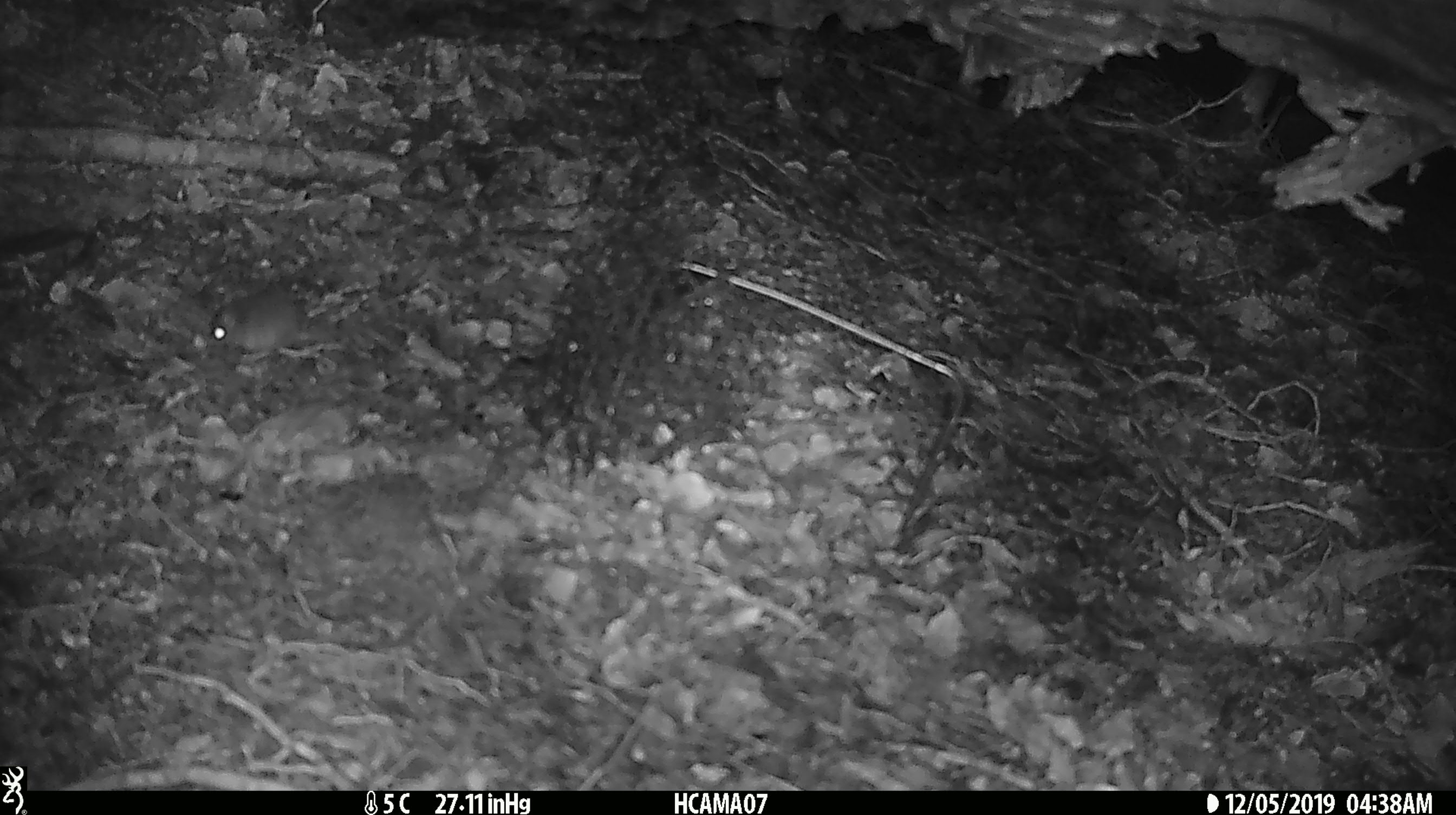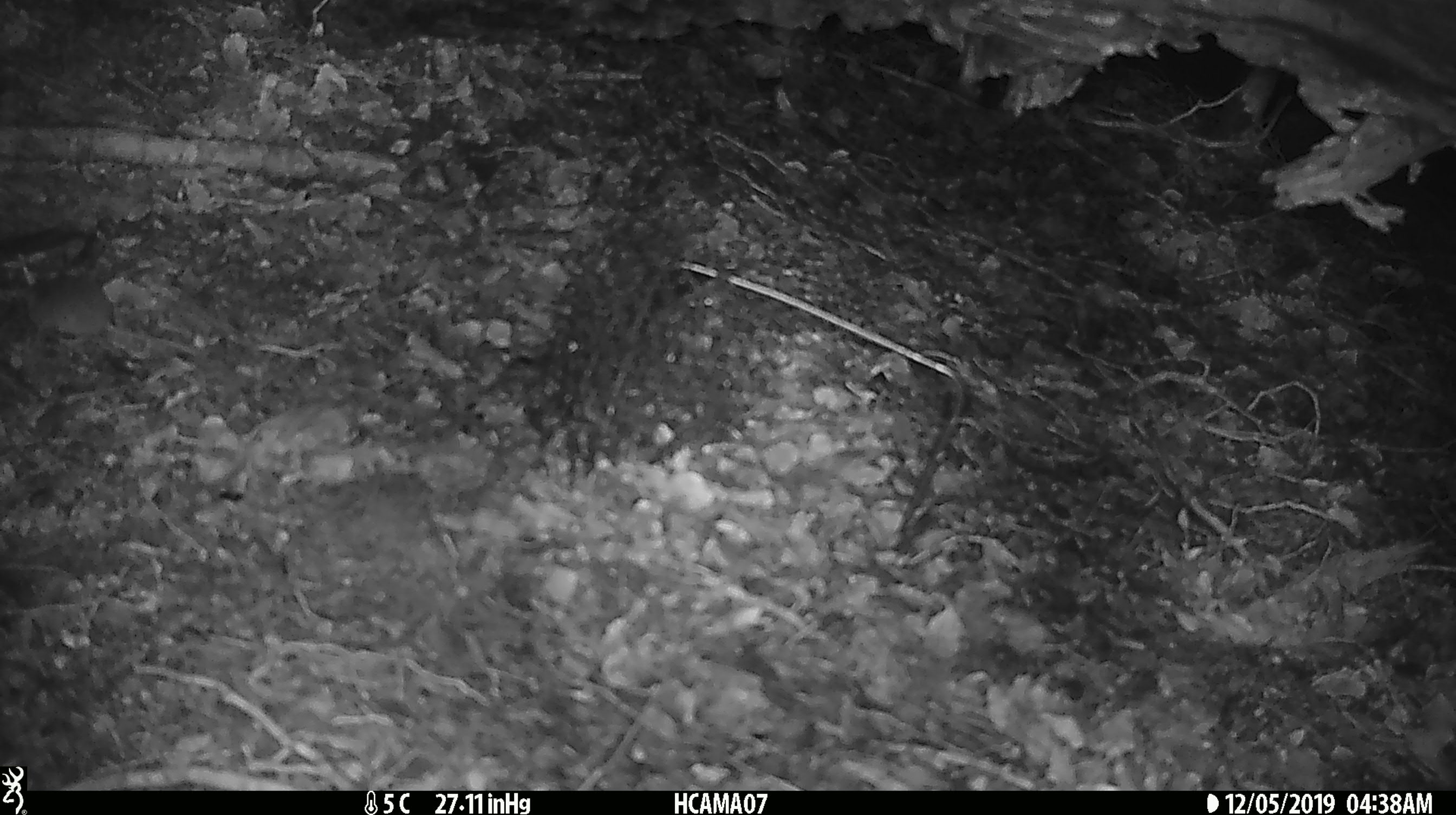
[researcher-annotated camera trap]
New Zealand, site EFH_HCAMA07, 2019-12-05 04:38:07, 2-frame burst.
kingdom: Animalia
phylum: Chordata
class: Mammalia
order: Rodentia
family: Muridae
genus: Mus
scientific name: Mus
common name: mouse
Mouse (Mus).